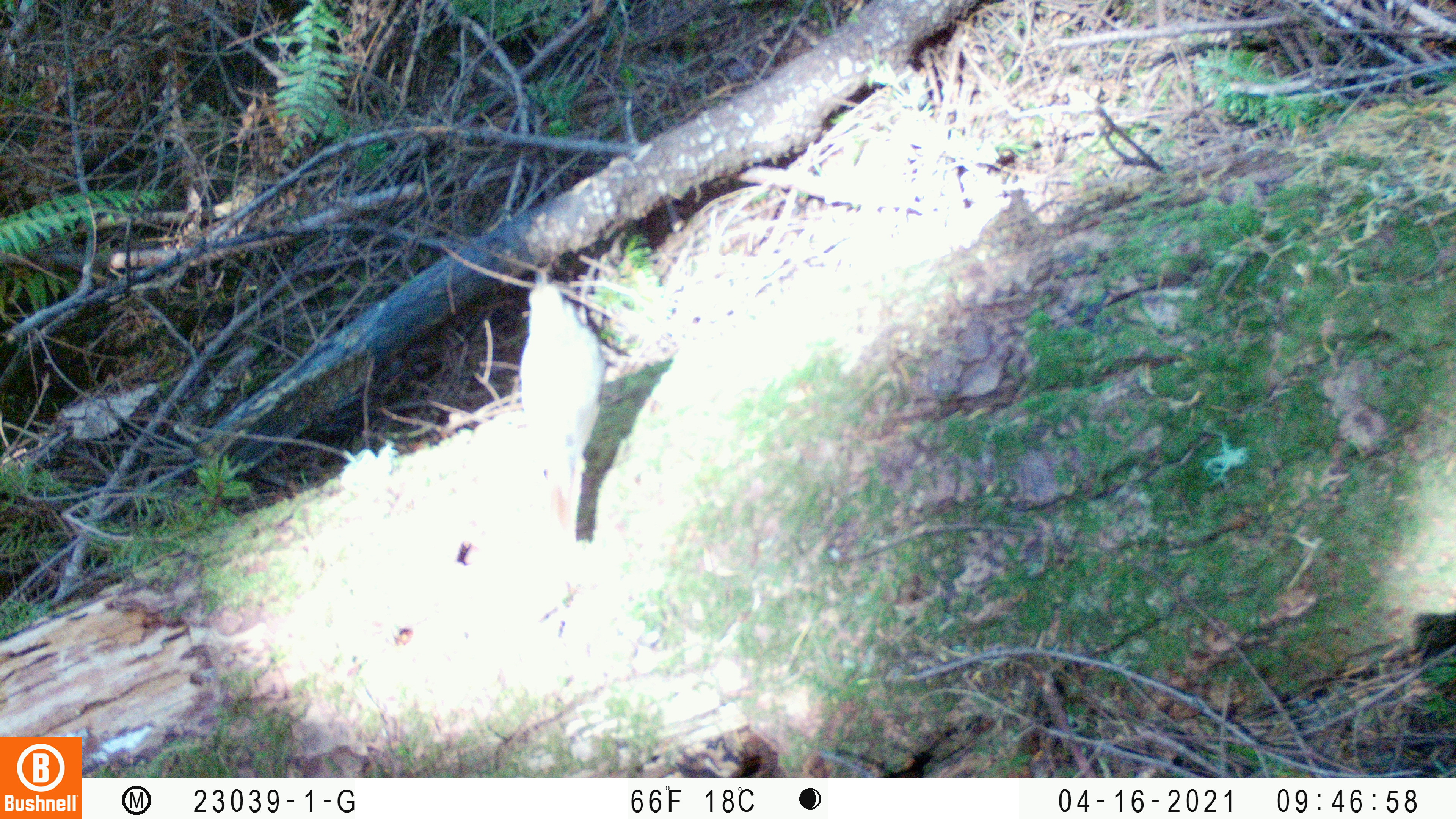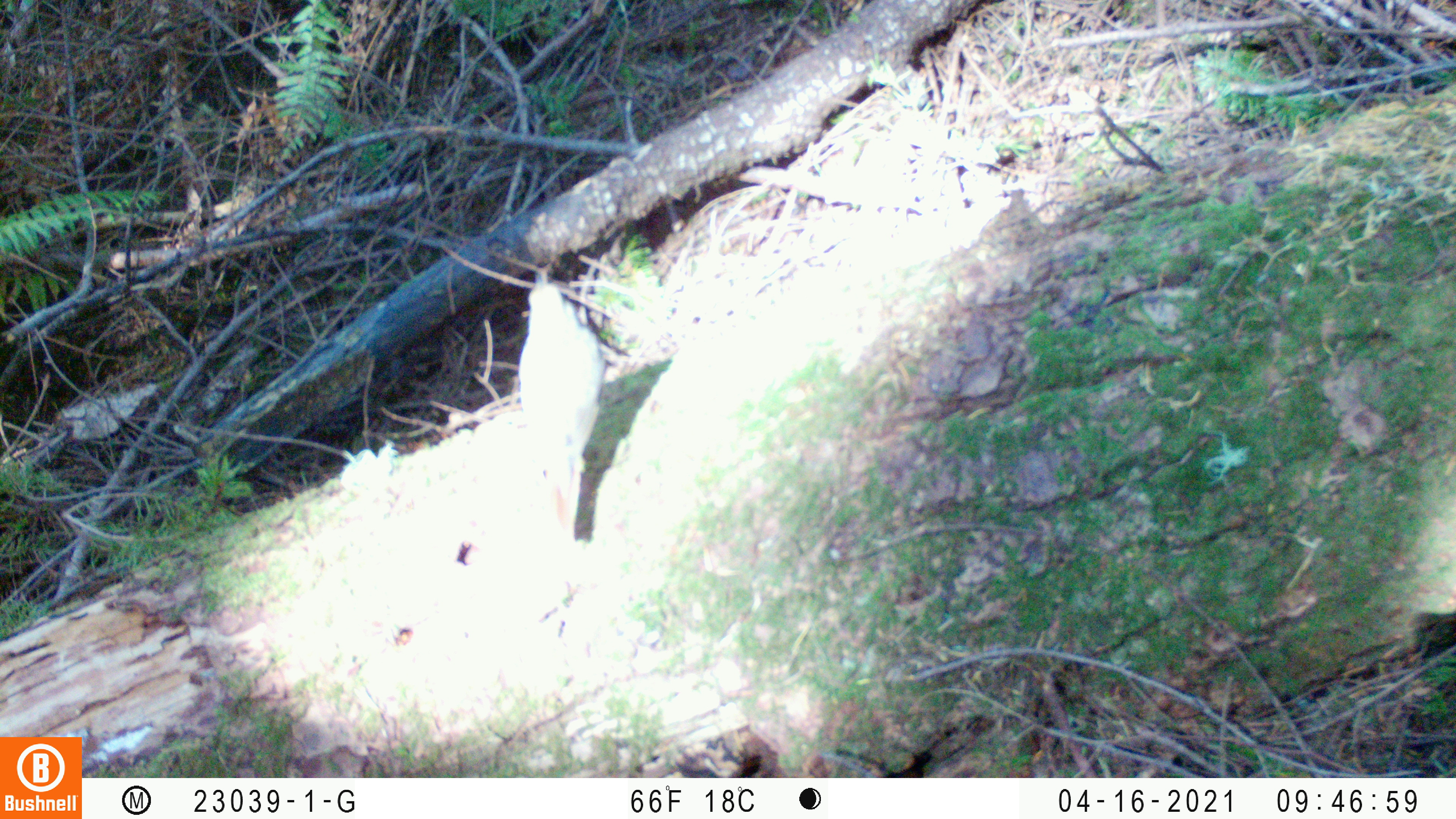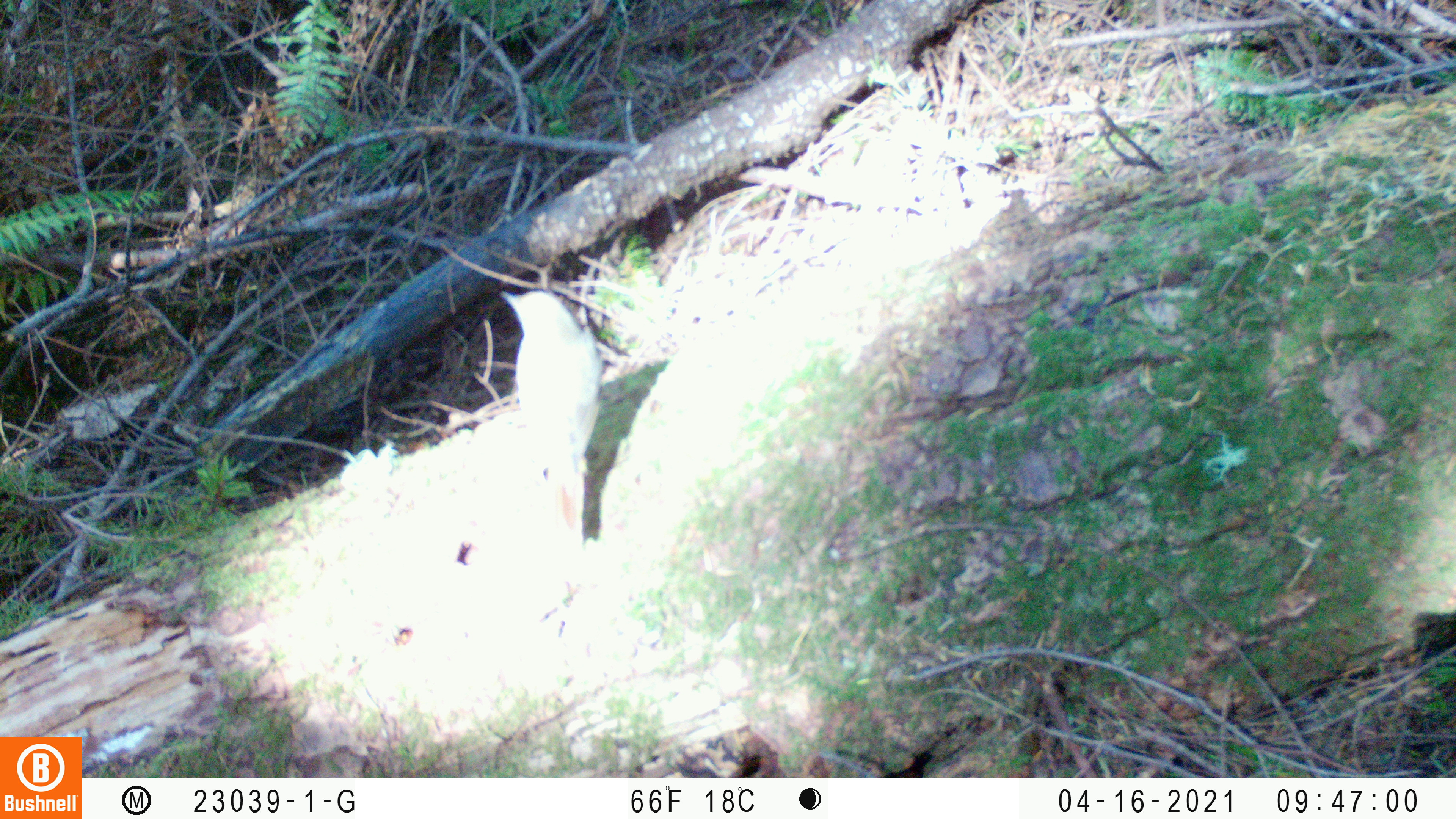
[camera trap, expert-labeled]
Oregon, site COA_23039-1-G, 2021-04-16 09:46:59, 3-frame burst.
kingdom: Animalia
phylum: Chordata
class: Aves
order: Passeriformes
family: Turdidae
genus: Catharus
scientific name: Catharus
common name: brown thrushes and nightingale-thrushes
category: catharus species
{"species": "catharus species (brown thrushes and nightingale-thrushes) (Catharus)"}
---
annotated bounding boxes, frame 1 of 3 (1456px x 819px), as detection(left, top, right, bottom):
catharus species: detection(473, 238, 643, 563)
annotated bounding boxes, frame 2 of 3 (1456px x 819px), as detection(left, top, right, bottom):
catharus species: detection(488, 257, 632, 567)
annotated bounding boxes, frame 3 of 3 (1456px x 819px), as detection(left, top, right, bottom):
catharus species: detection(477, 265, 630, 572)